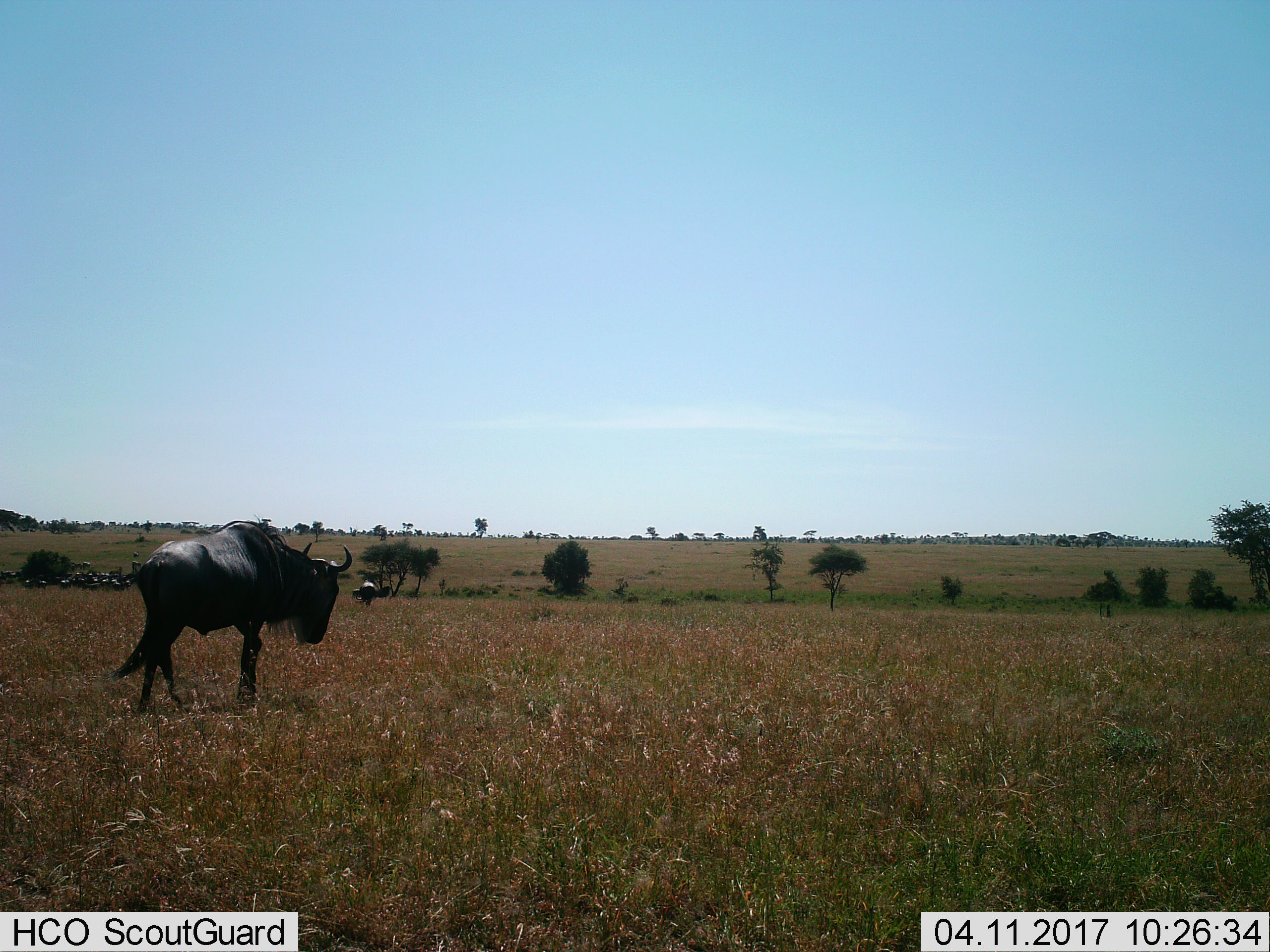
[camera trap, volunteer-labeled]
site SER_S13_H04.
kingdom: Animalia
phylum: Chordata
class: Mammalia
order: Artiodactyla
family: Bovidae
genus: Connochaetes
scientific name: Connochaetes taurinus taurinus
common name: blue wildebeest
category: wildebeestblue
Wildebeestblue (blue wildebeest) (Connochaetes taurinus taurinus), count 1. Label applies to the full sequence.